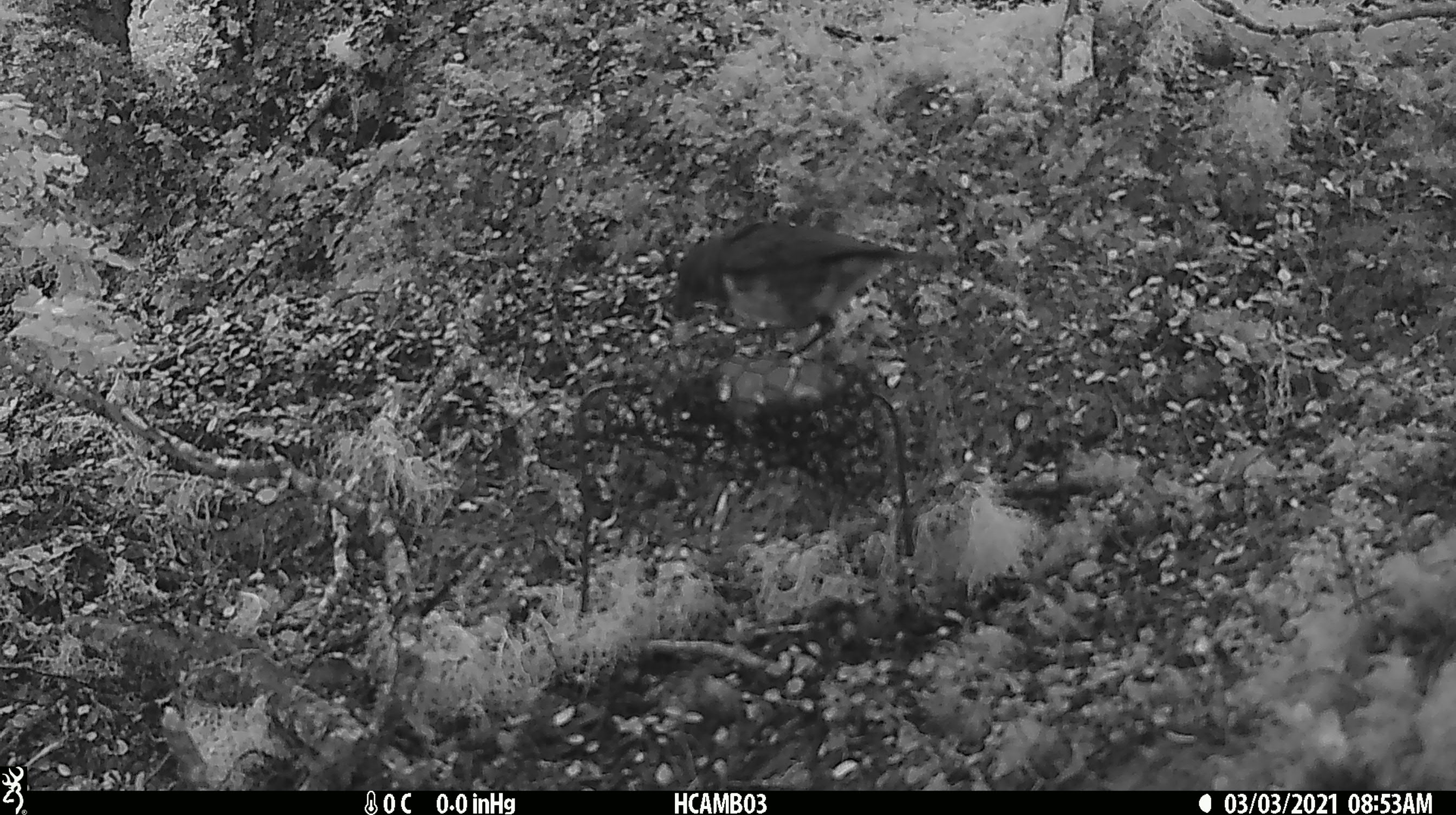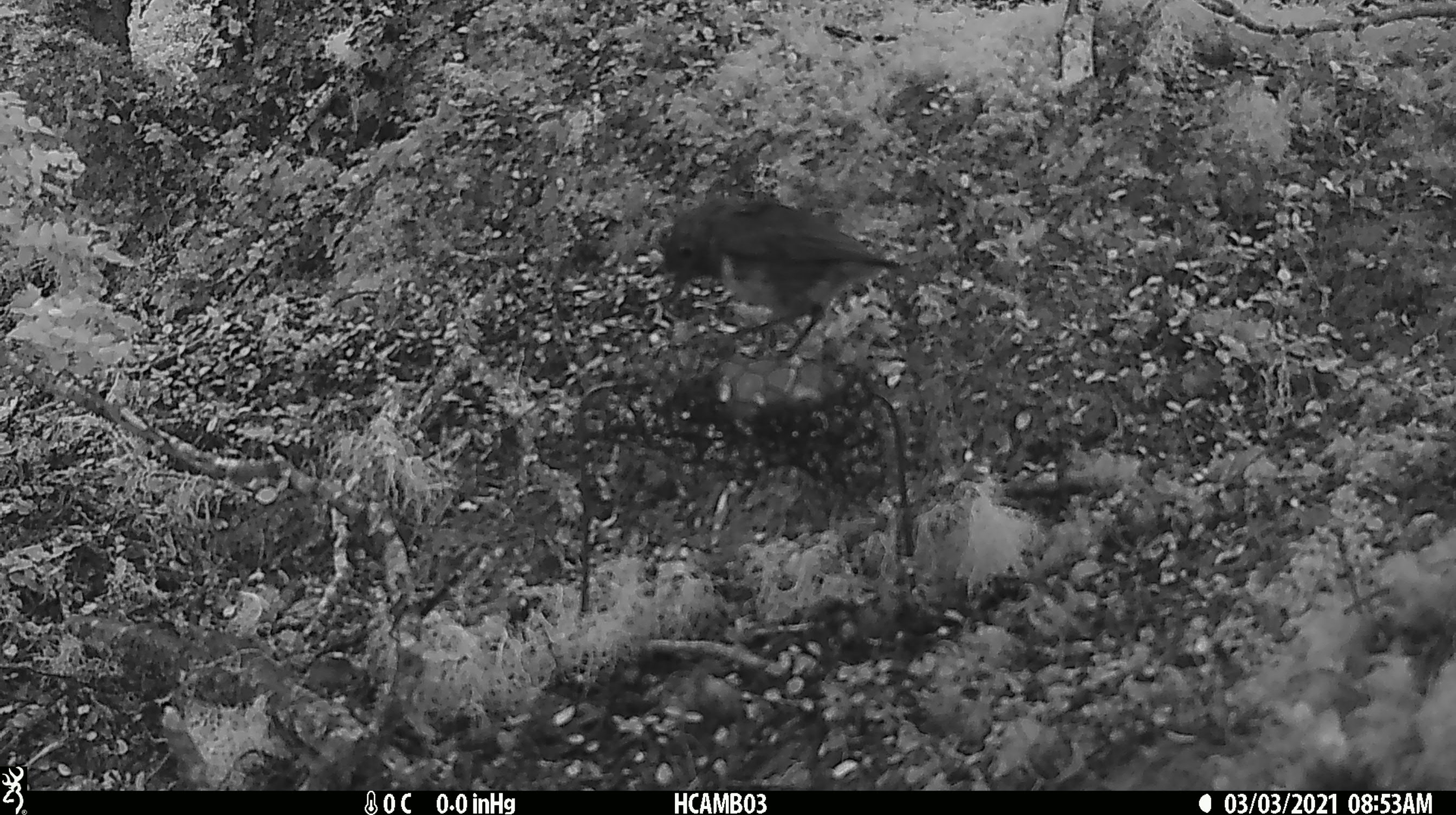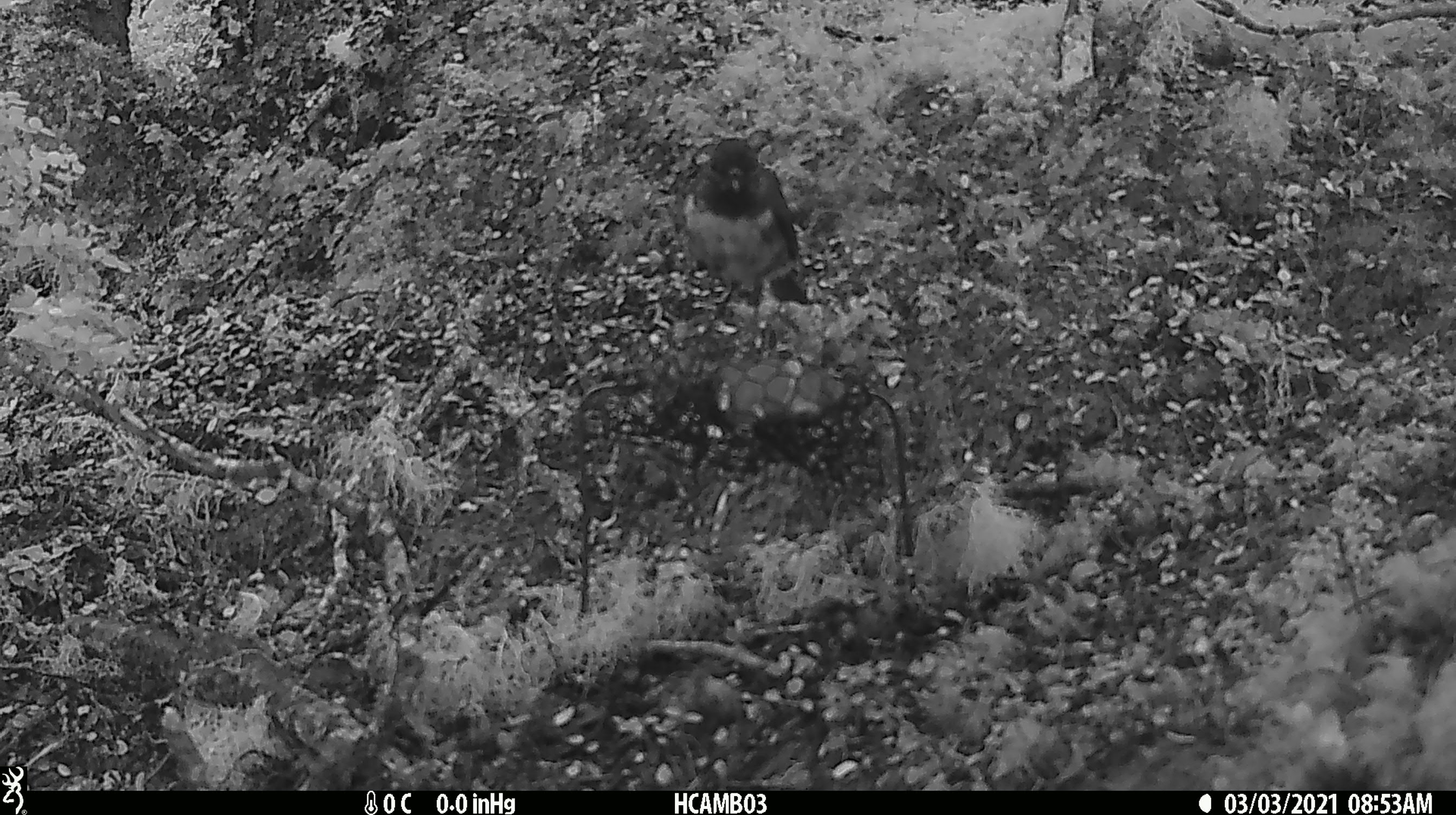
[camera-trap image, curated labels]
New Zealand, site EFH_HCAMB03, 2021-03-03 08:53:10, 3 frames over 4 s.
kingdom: Animalia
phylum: Chordata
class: Aves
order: Passeriformes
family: Petroicidae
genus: Petroica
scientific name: Petroica australis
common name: new zealand robin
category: robin